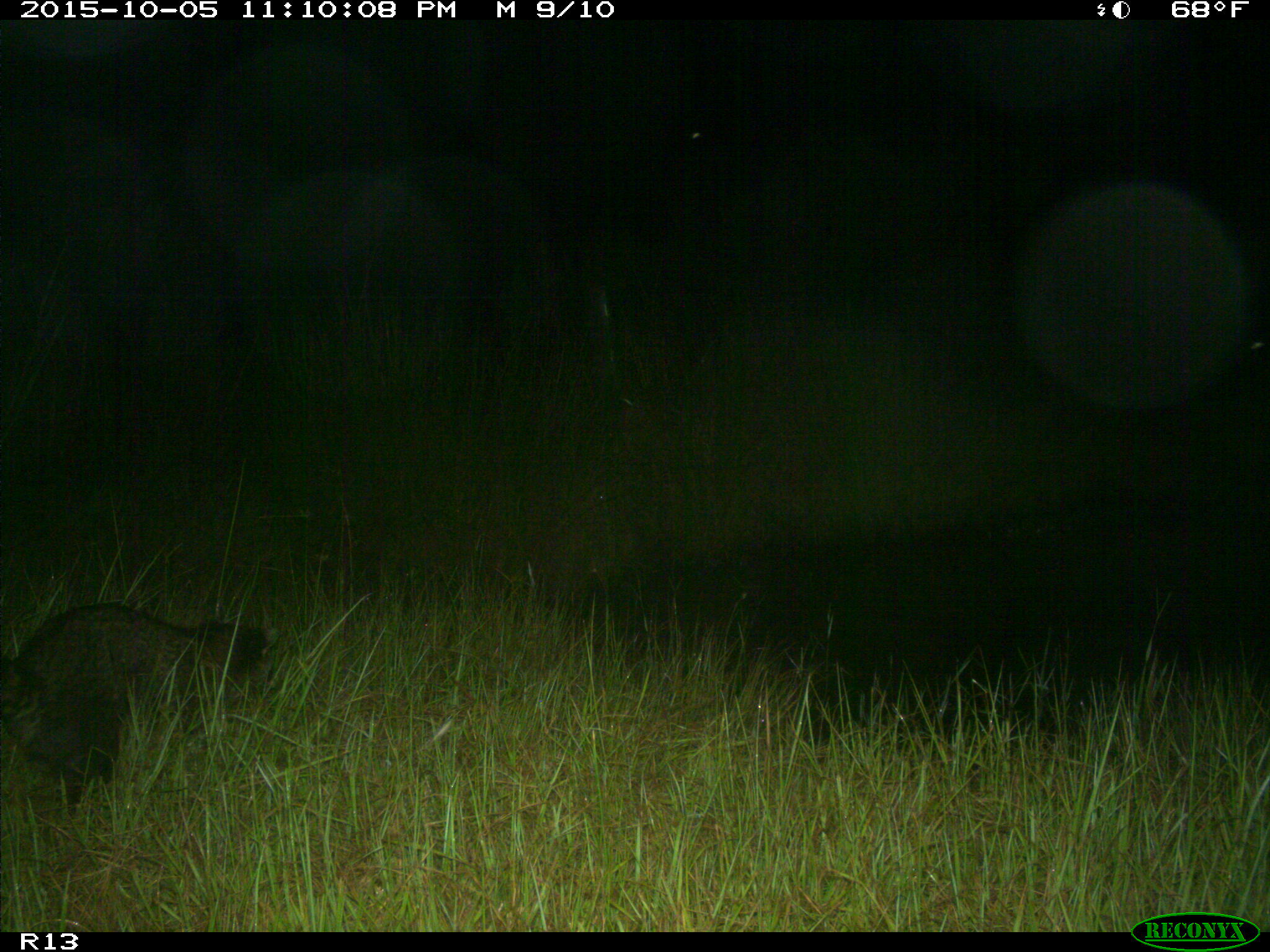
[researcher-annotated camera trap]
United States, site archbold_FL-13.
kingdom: Animalia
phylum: Chordata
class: Mammalia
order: Carnivora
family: Procyonidae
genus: Procyon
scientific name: Procyon lotor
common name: common raccoon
Procyon lotor (common raccoon).